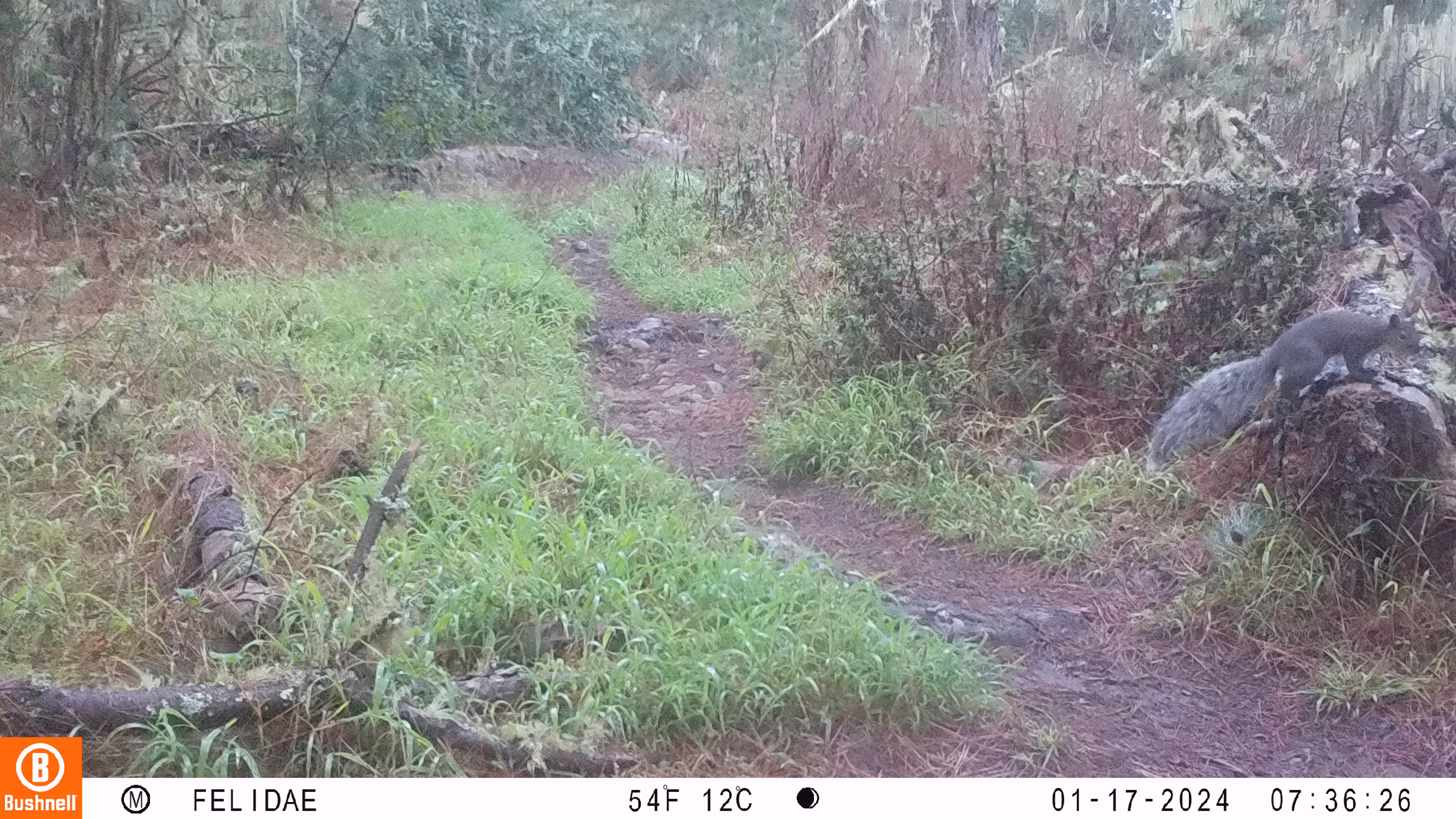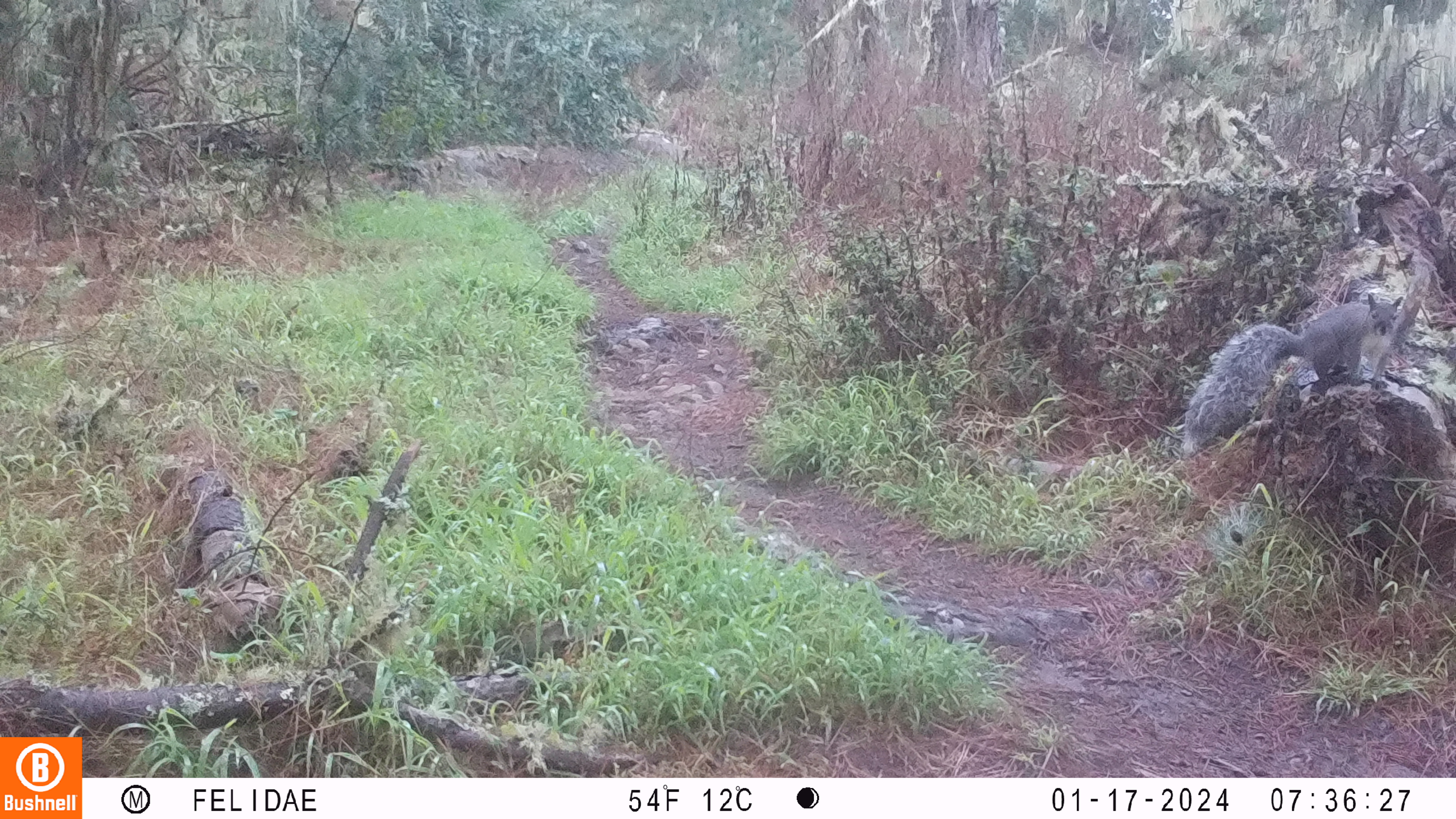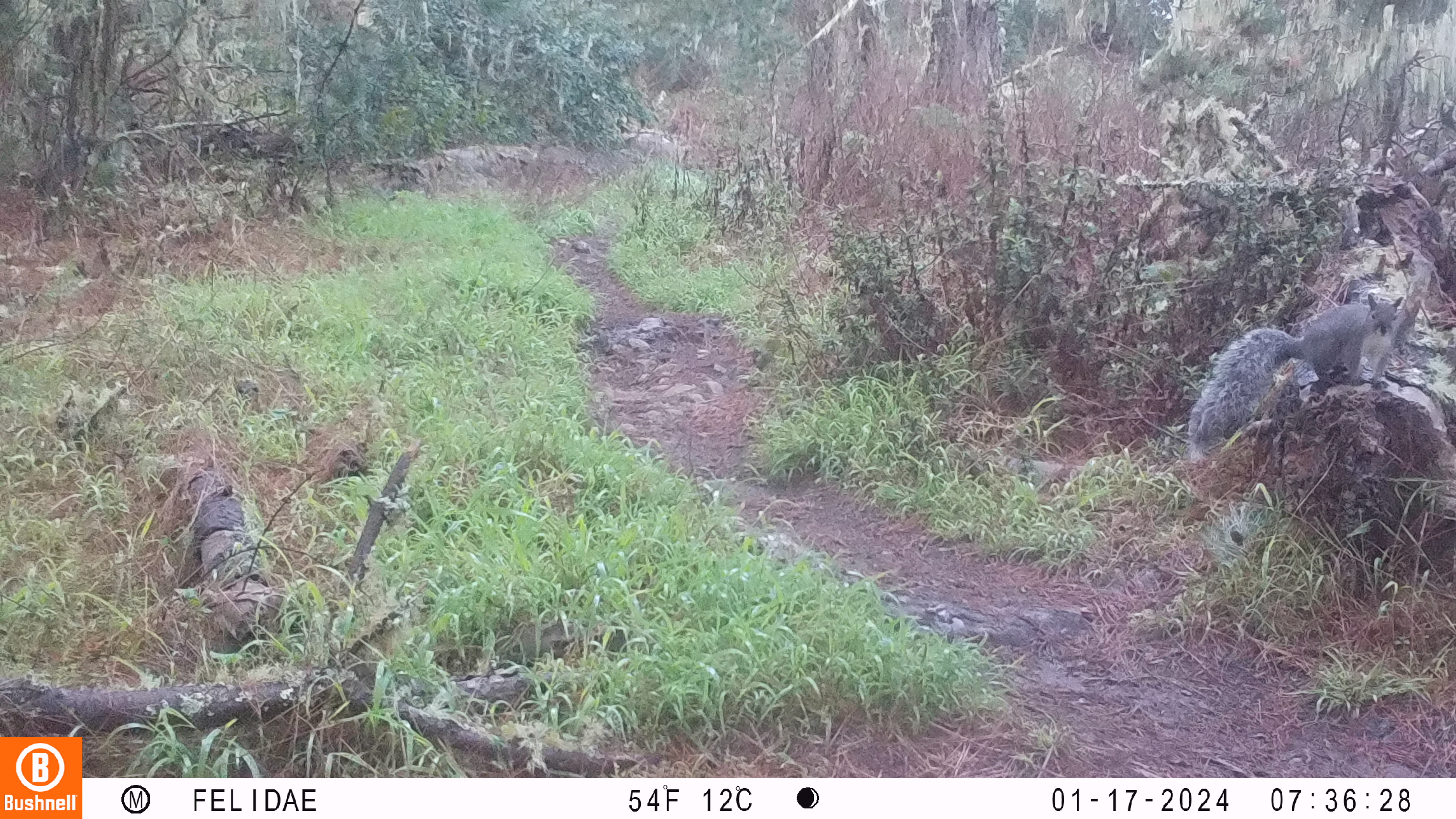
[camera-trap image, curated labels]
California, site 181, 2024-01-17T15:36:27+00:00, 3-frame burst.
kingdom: Animalia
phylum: Chordata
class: Mammalia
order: Rodentia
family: Sciuridae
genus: Sciurus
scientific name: Sciurus griseus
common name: western gray squirrel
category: western grey squirrel